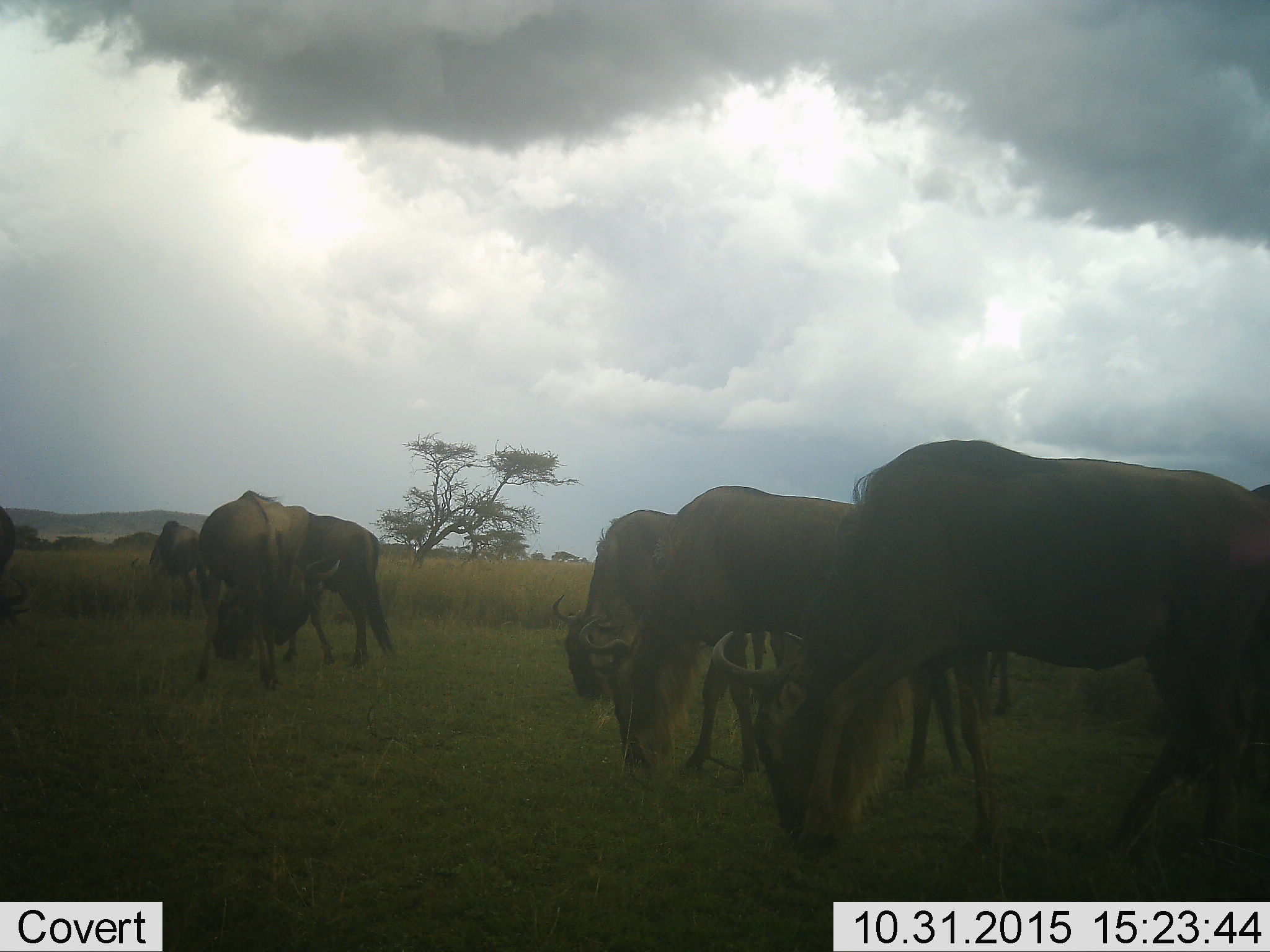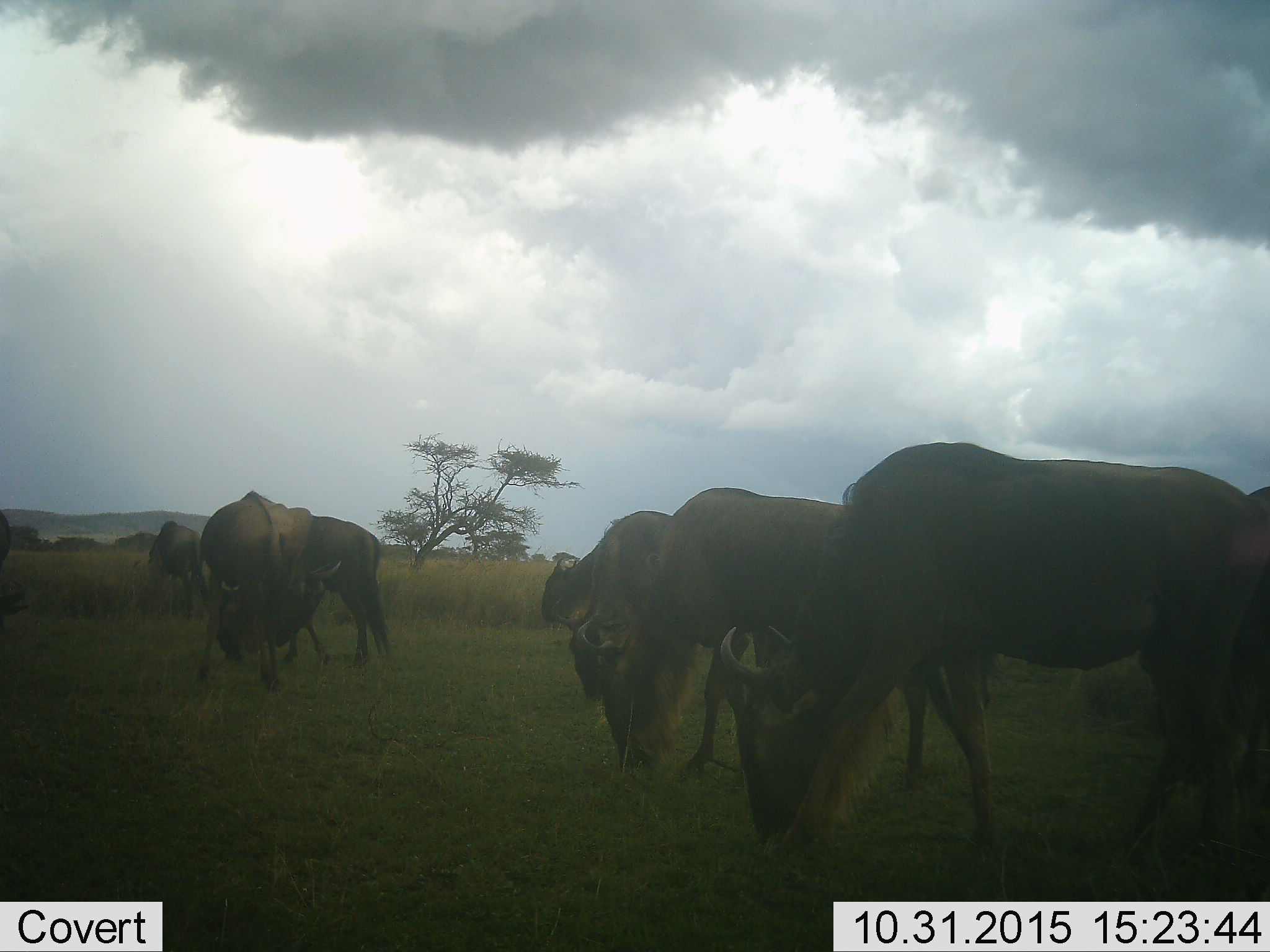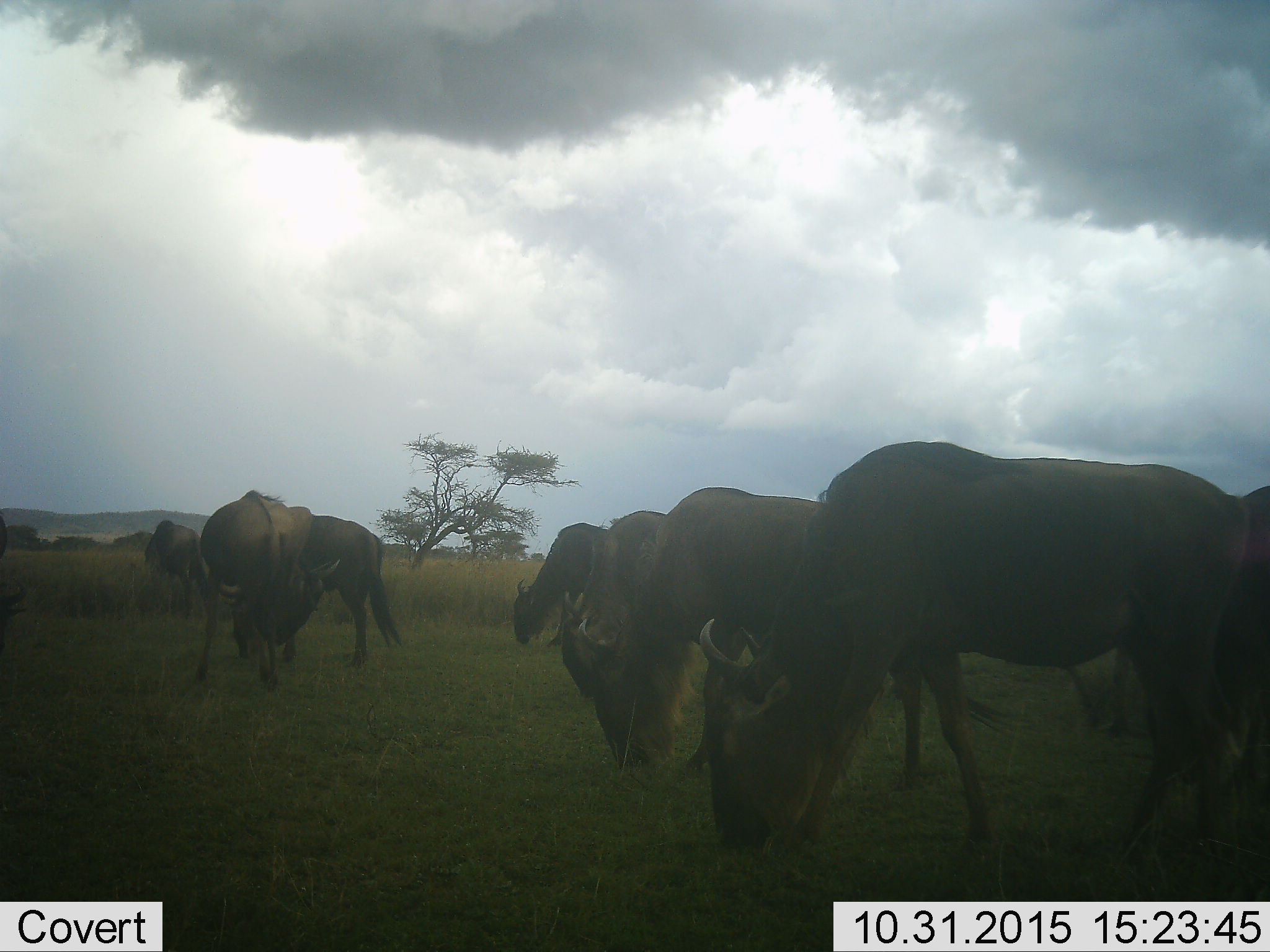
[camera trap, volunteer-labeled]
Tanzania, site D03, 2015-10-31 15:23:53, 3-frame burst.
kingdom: Animalia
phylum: Chordata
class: Mammalia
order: Artiodactyla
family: Bovidae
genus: Connochaetes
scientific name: Connochaetes taurinus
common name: blue wildebeest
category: wildebeest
Wildebeest (blue wildebeest) (Connochaetes taurinus), count 8. Behavior (volunteer vote fractions): standing 31%, resting 0%, moving 23%, interacting 0%. Young present (vote fraction): 0%. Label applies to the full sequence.